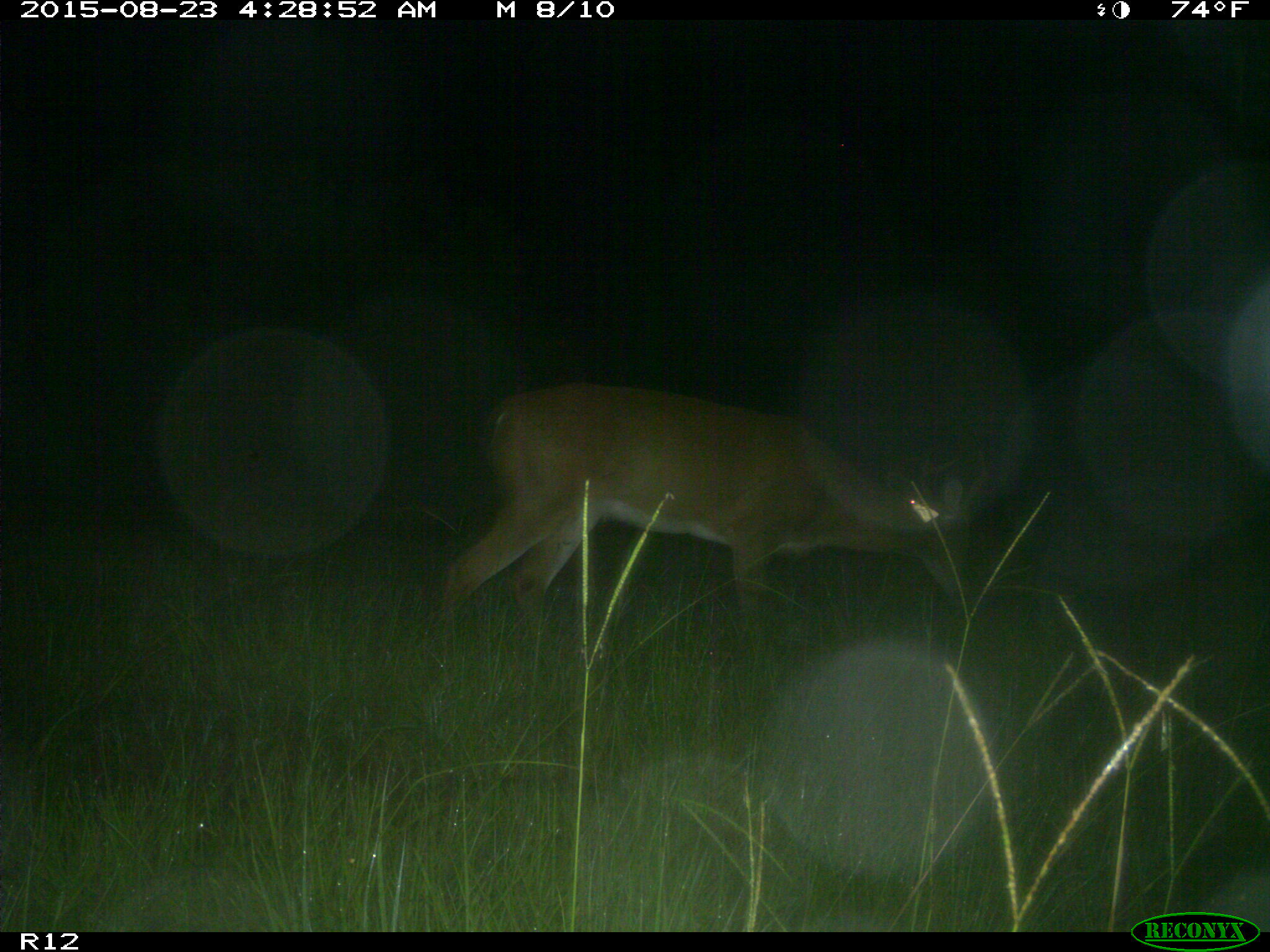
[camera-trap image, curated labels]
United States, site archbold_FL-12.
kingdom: Animalia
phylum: Chordata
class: Mammalia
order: Artiodactyla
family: Cervidae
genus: Odocoileus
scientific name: Odocoileus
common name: deer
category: unidentified deer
Unidentified deer (deer) (Odocoileus).